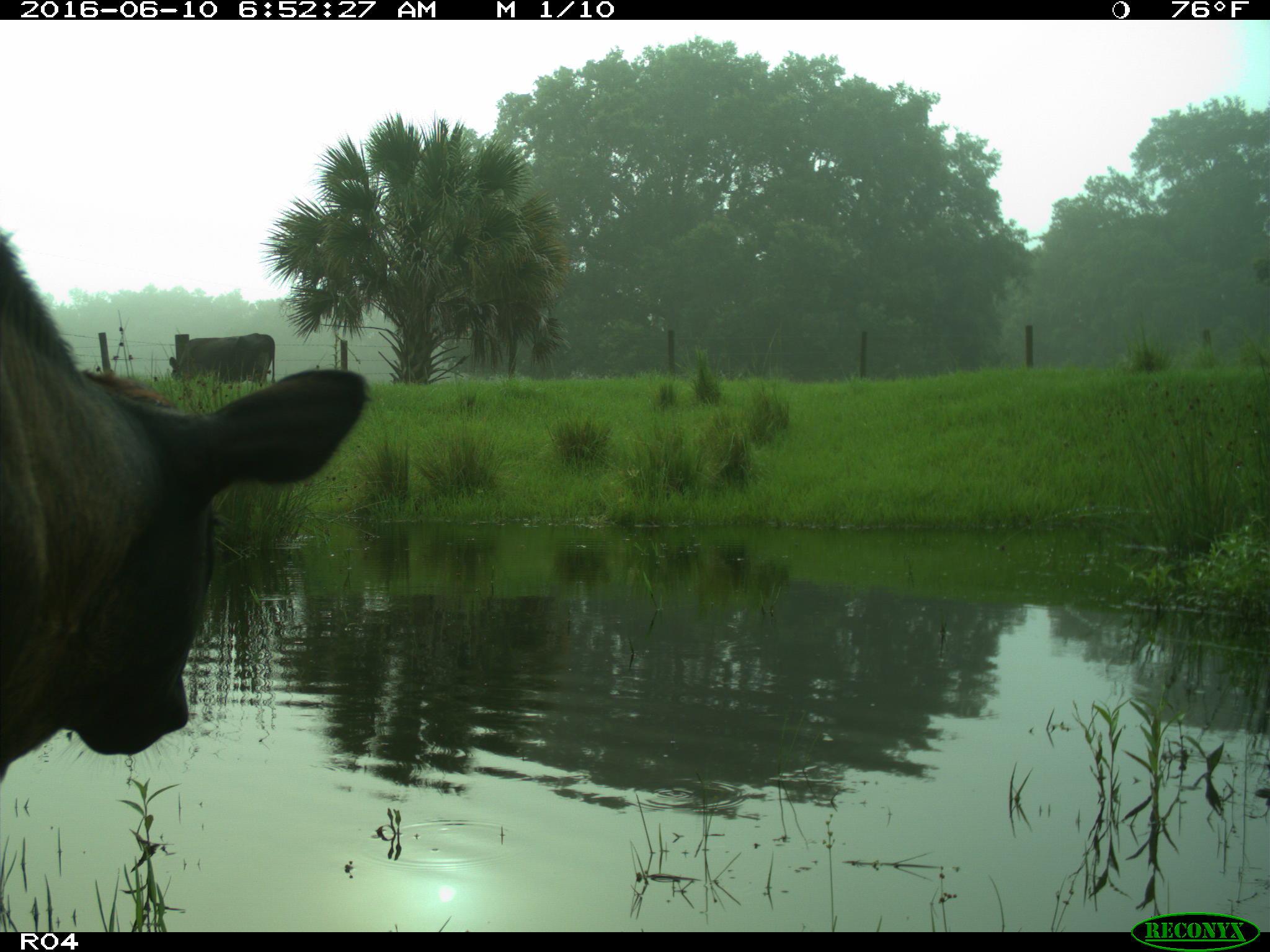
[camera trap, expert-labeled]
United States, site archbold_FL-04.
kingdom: Animalia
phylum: Chordata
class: Mammalia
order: Artiodactyla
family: Bovidae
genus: Bos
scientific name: Bos taurus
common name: domestic cow